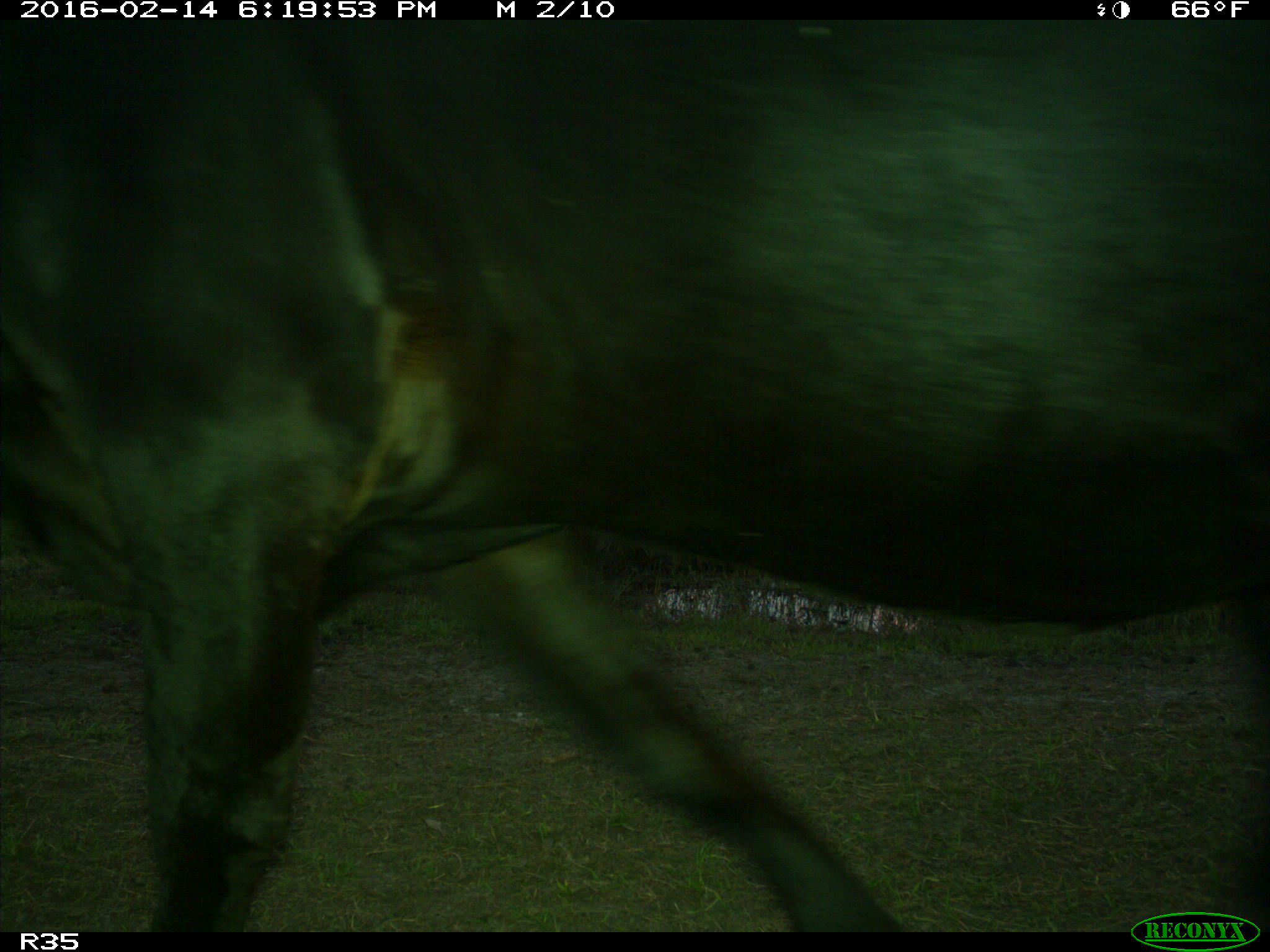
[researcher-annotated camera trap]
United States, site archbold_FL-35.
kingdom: Animalia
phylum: Chordata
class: Mammalia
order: Artiodactyla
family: Bovidae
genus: Bos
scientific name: Bos taurus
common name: domestic cow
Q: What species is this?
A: Bos taurus (domestic cow).